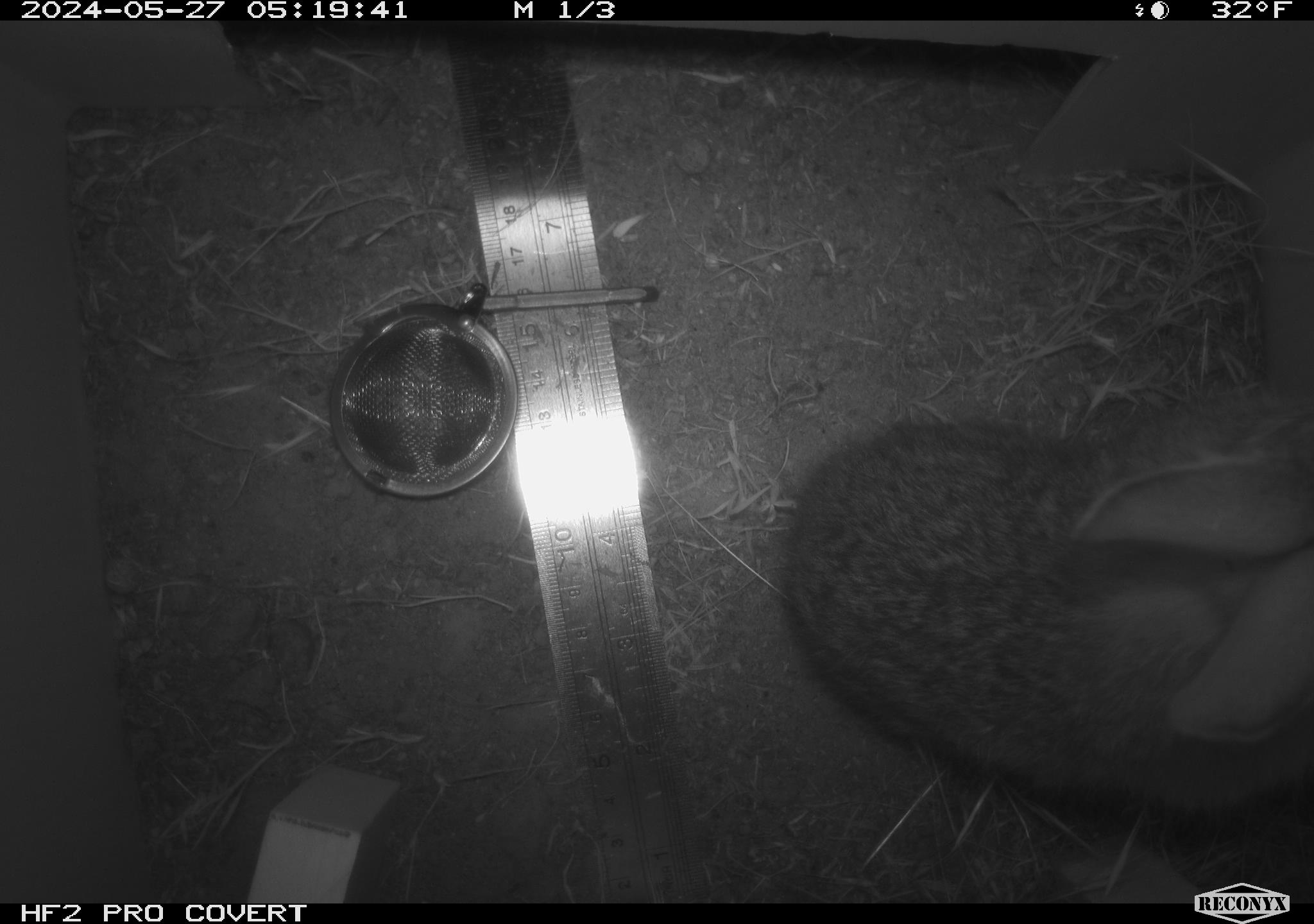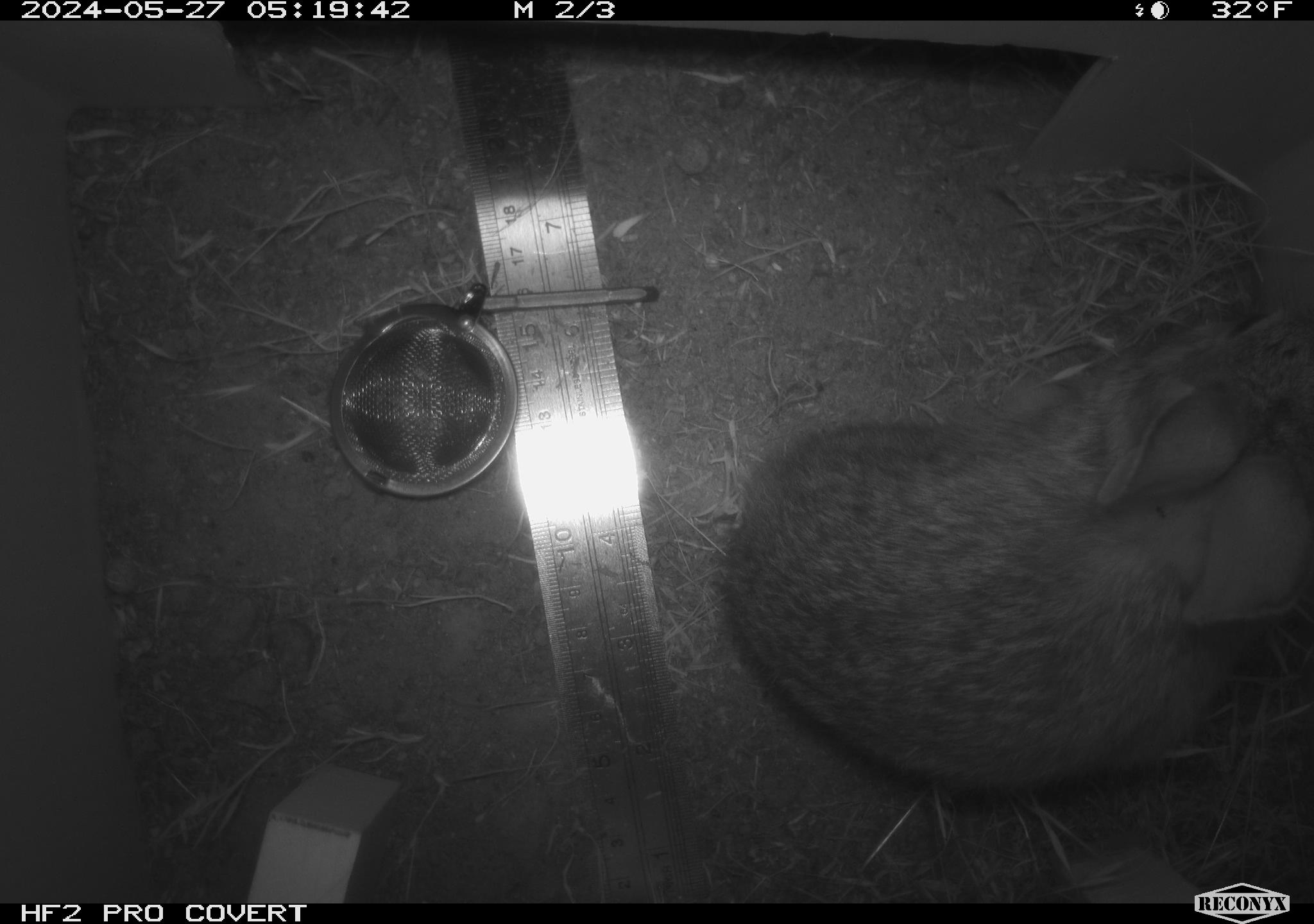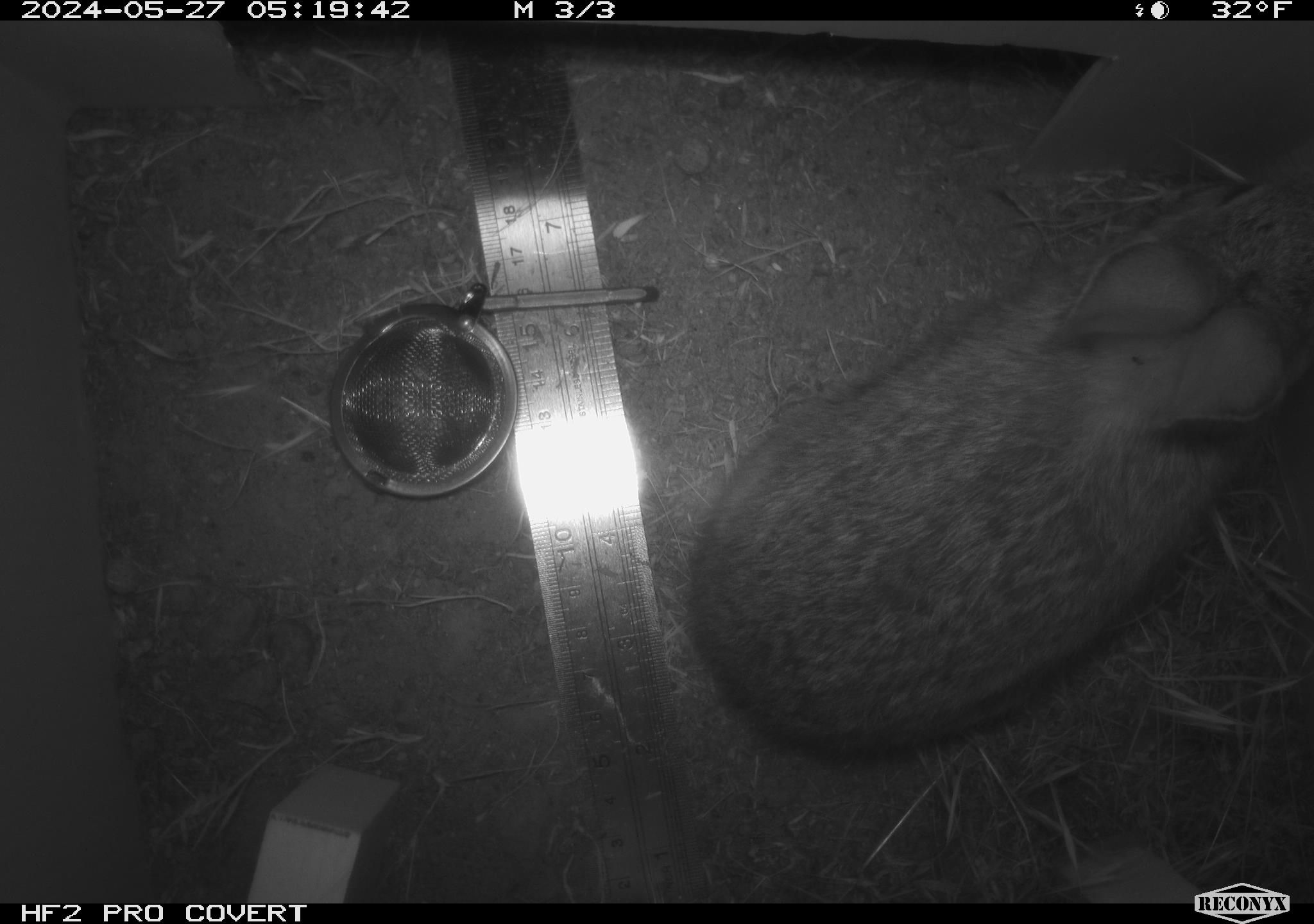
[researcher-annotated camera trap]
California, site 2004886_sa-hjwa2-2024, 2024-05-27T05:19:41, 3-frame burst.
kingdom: Animalia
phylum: Chordata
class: Mammalia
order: Lagomorpha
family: Leporidae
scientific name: Leporidae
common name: rabbit or hare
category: rabbit and hare family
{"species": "rabbit and hare family (rabbit or hare) (Leporidae)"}